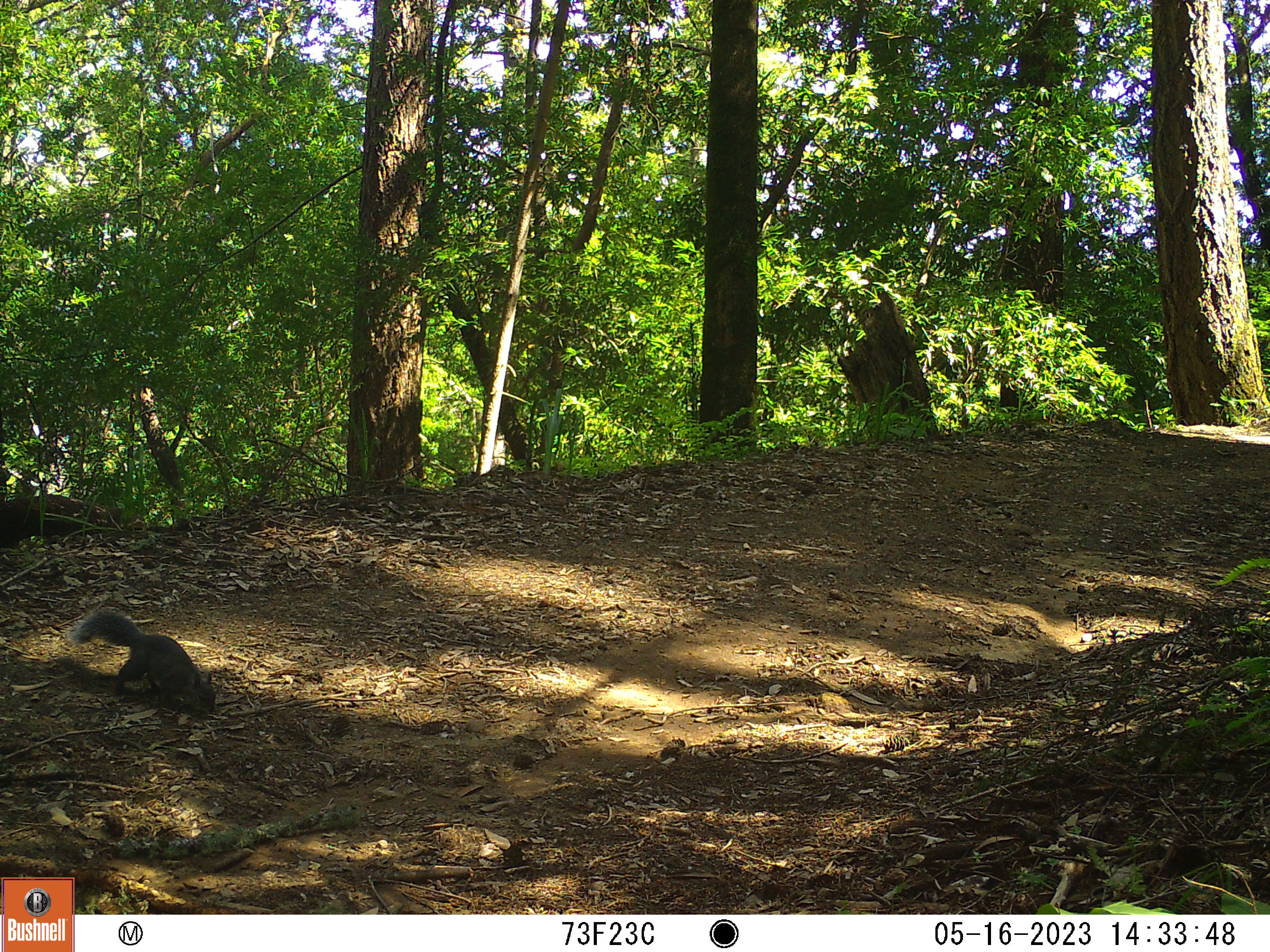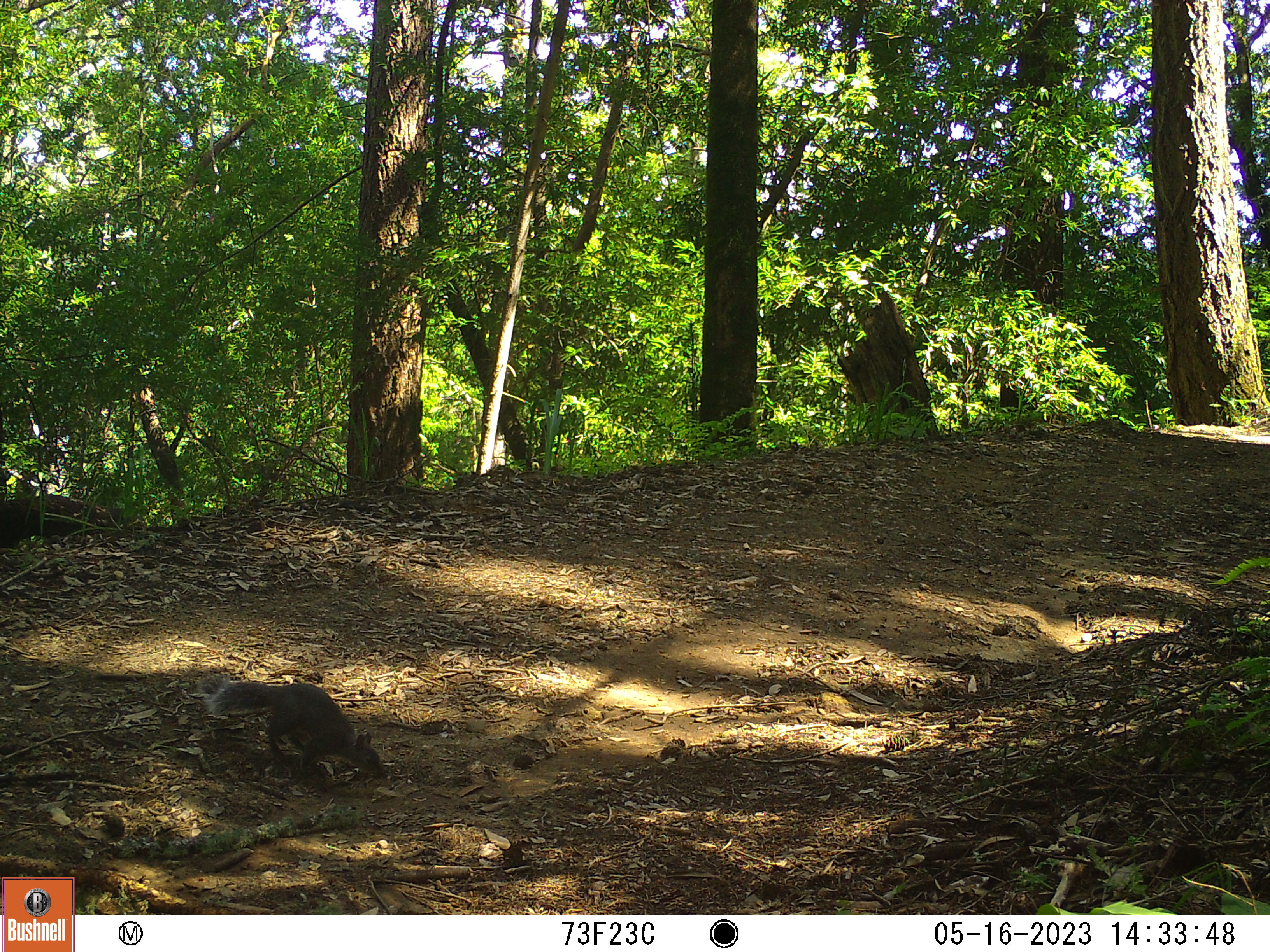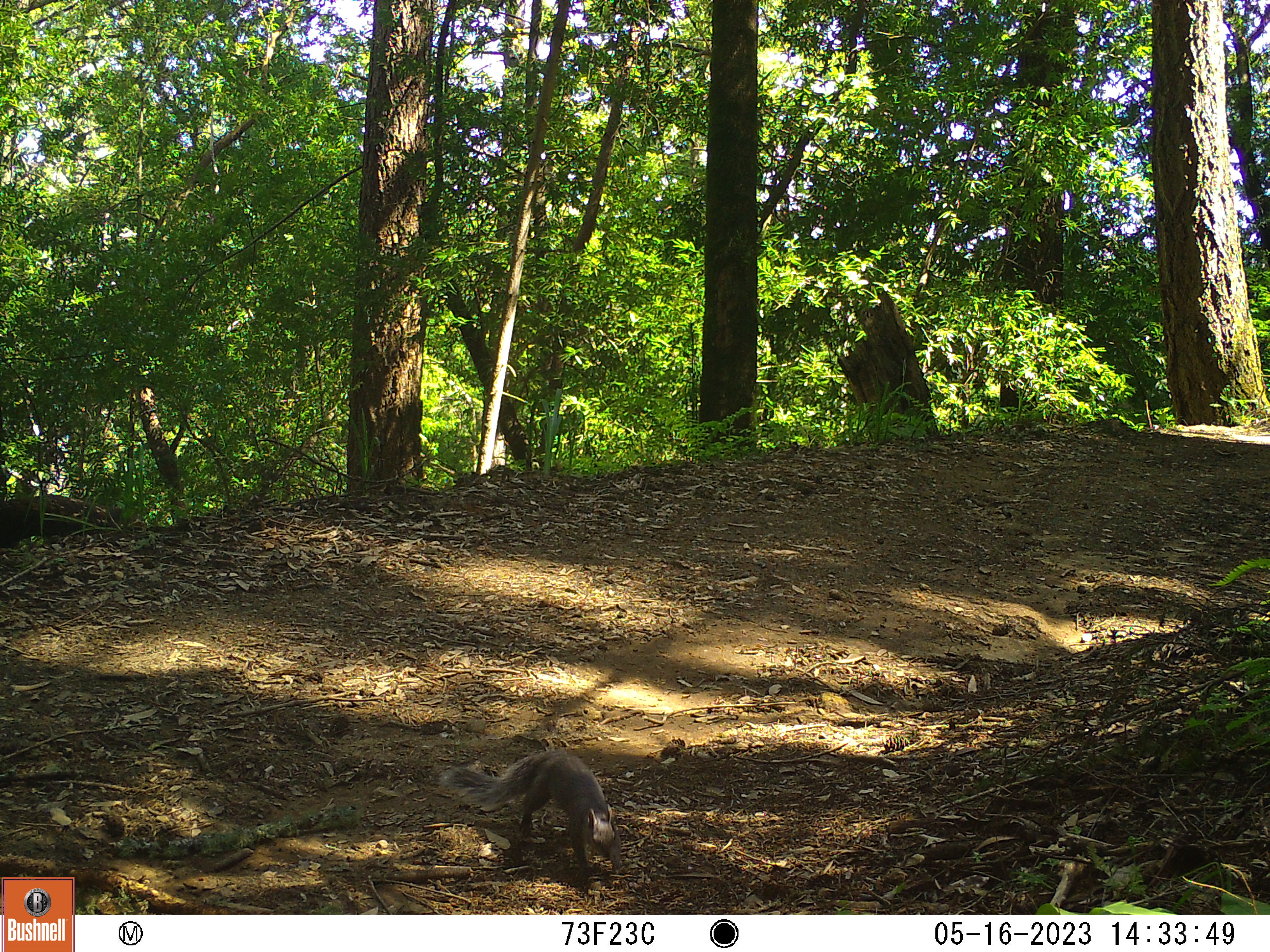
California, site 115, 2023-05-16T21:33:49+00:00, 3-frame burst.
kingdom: Animalia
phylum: Chordata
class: Mammalia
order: Rodentia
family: Sciuridae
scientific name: Sciuridae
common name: squirrel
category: unknown squirrel